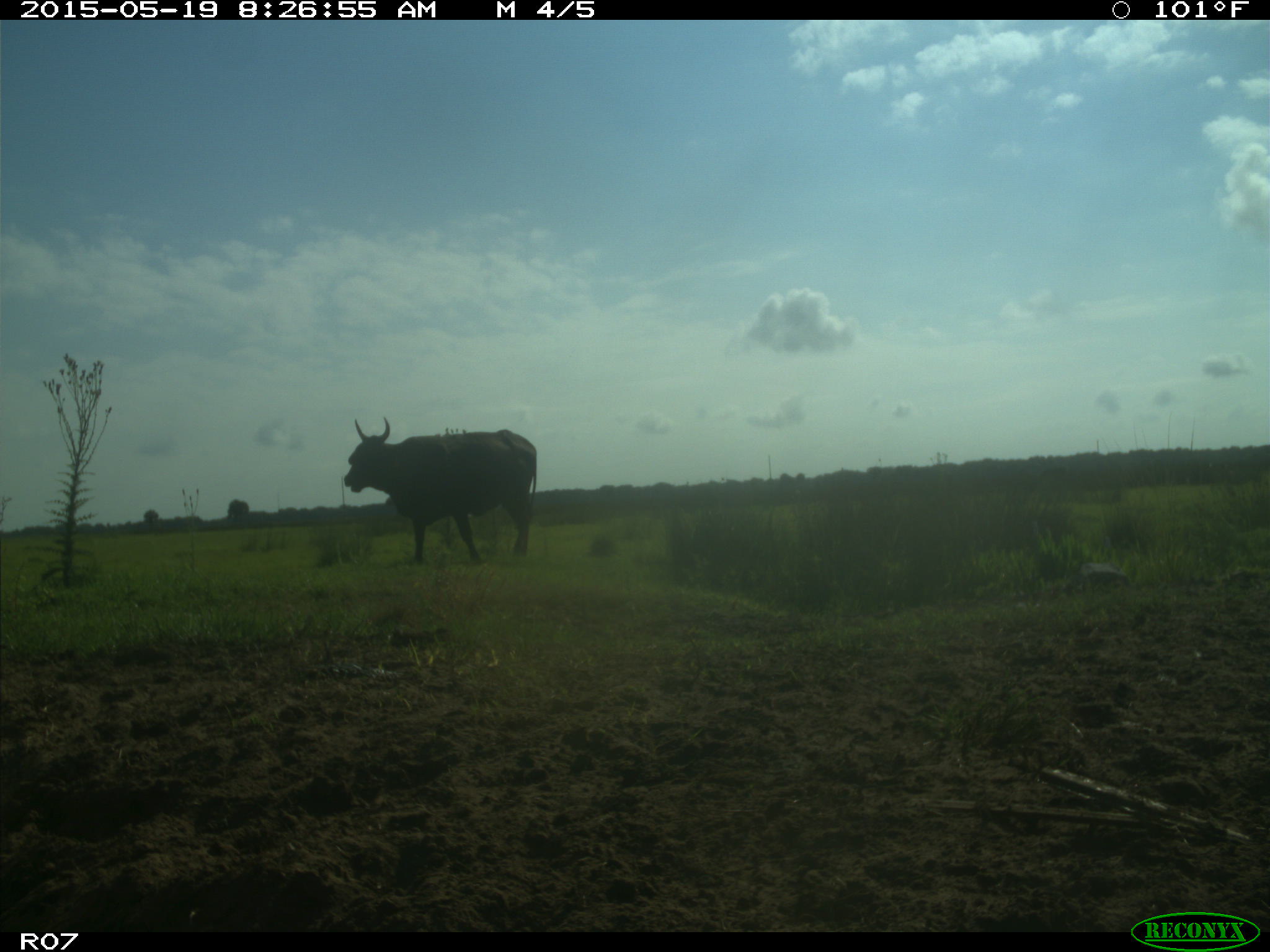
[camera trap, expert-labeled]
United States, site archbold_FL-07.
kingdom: Animalia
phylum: Chordata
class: Mammalia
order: Artiodactyla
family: Bovidae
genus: Bos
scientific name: Bos taurus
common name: domestic cow